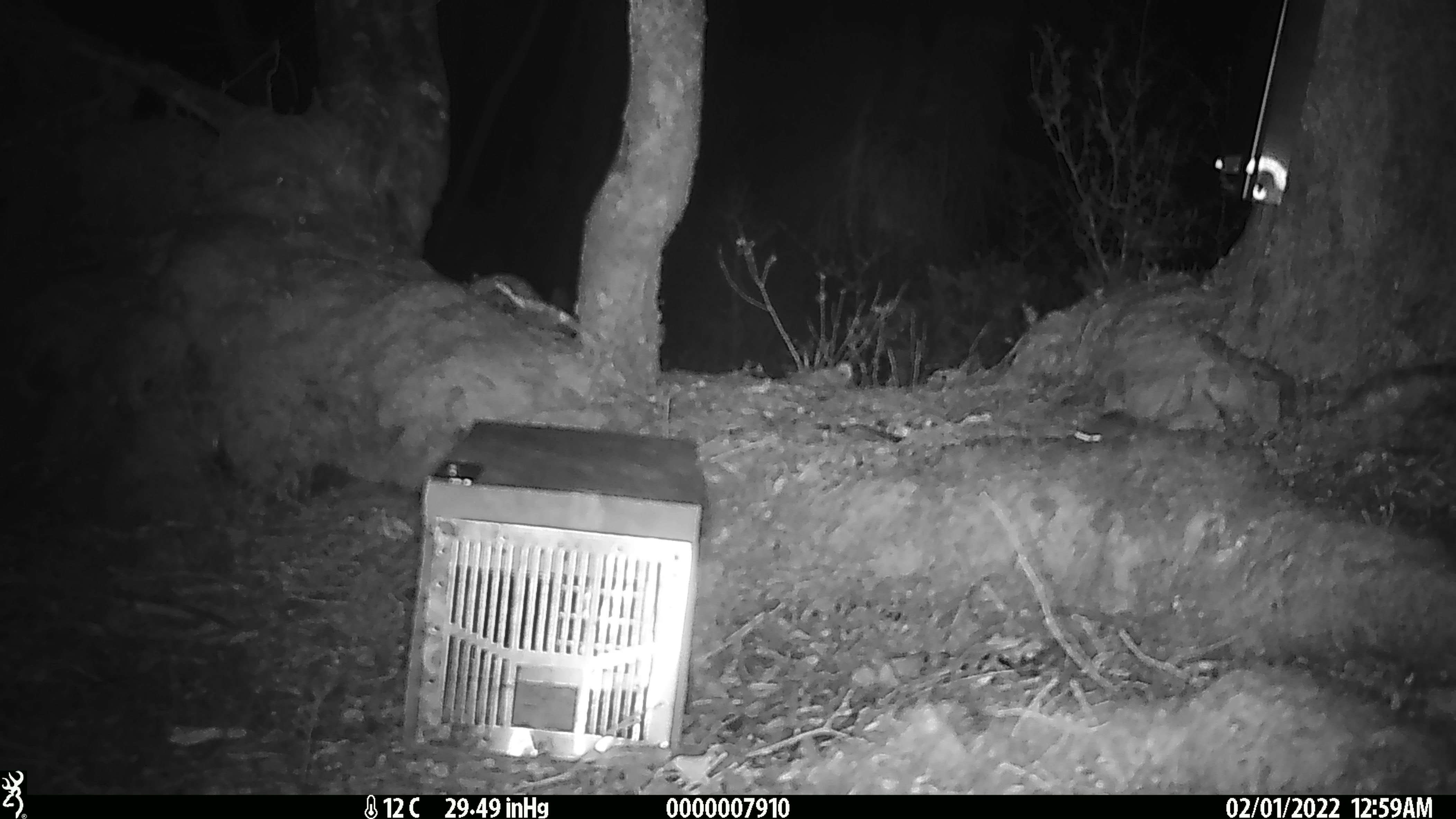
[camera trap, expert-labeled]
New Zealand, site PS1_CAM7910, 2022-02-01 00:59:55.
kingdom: Animalia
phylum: Chordata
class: Mammalia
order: Rodentia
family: Muridae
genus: Mus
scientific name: Mus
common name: mouse